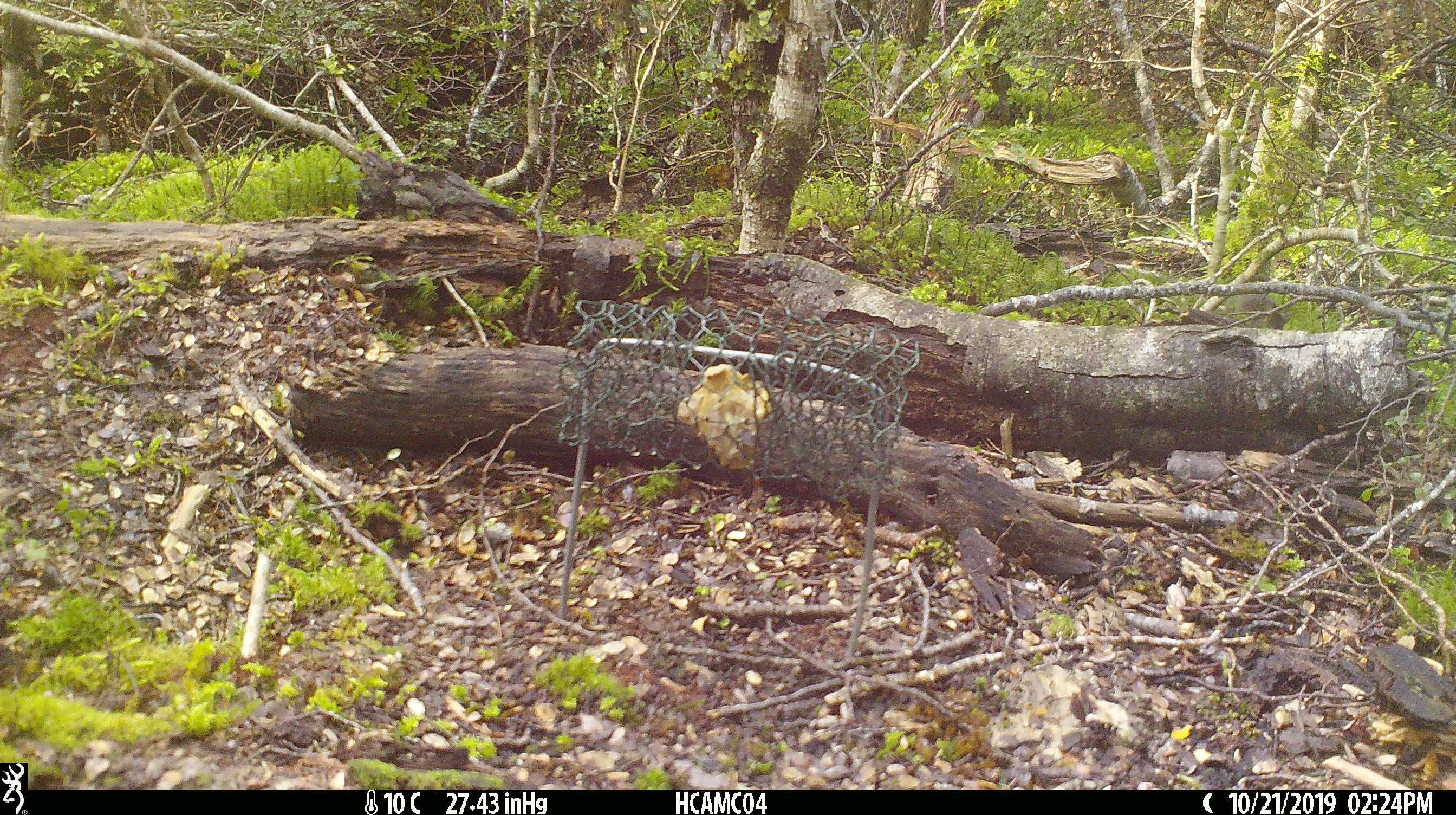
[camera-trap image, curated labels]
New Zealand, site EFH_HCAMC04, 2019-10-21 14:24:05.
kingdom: Animalia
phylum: Chordata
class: Mammalia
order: Rodentia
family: Muridae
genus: Mus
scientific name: Mus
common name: mouse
Mouse (Mus).